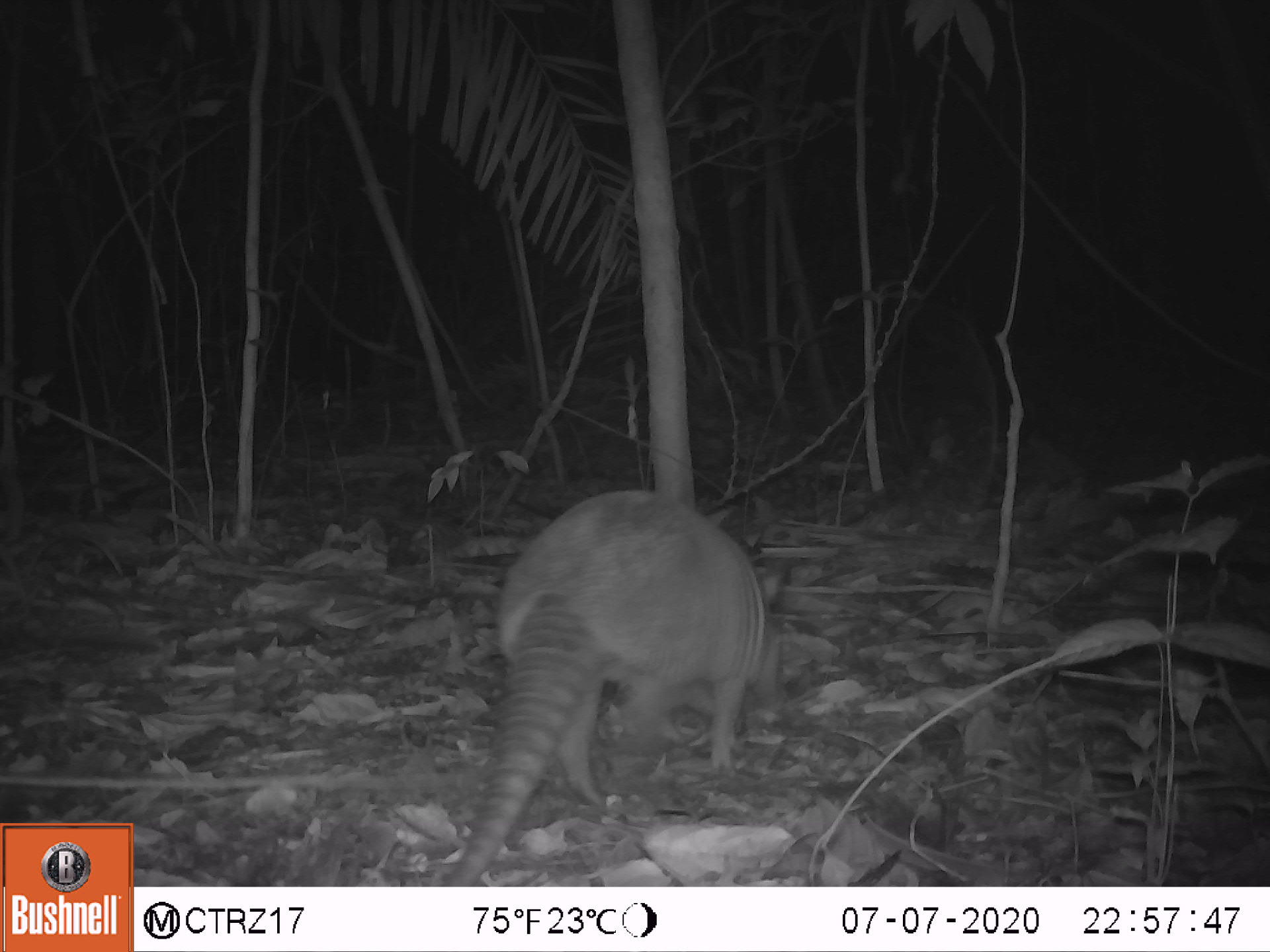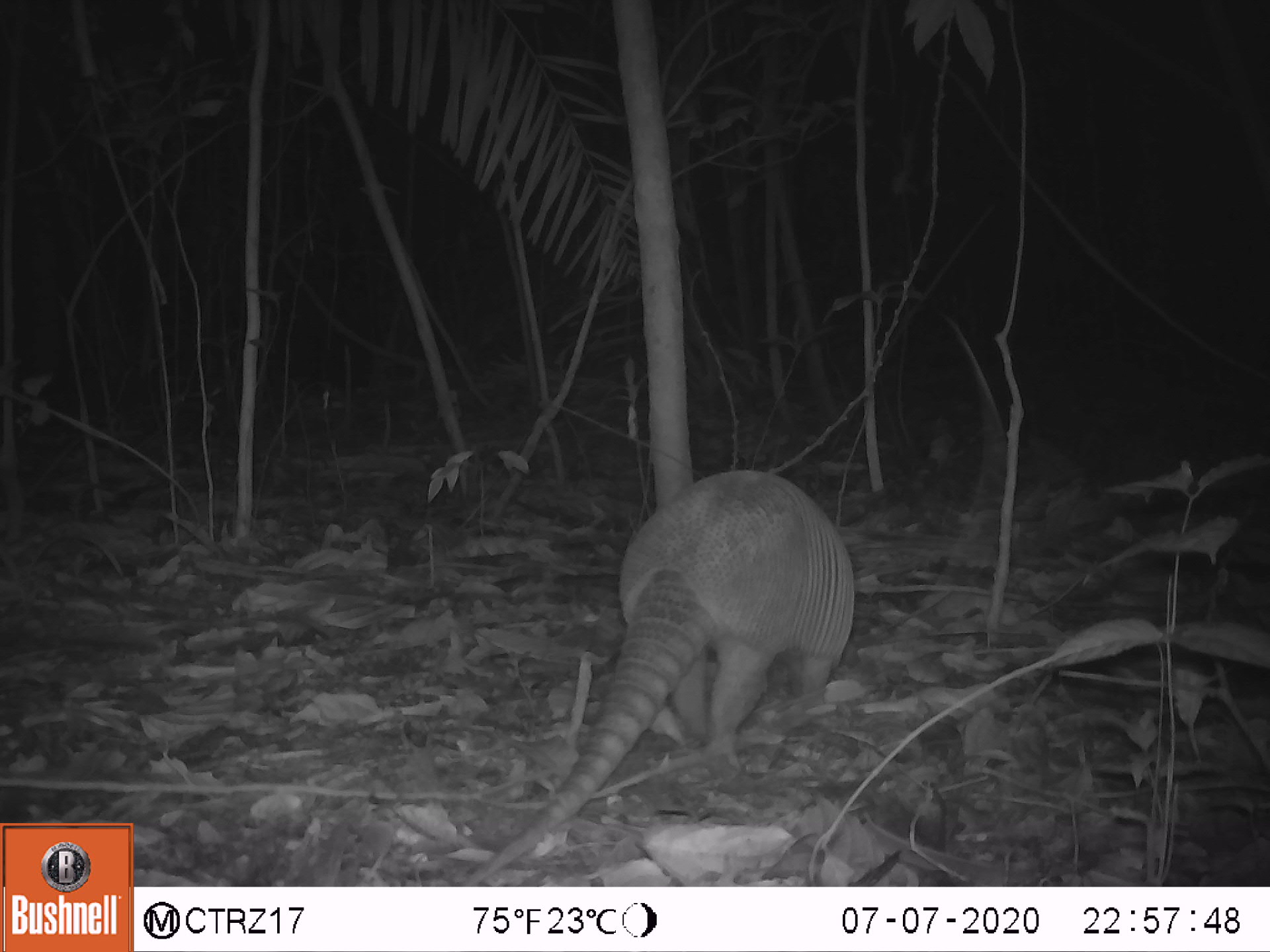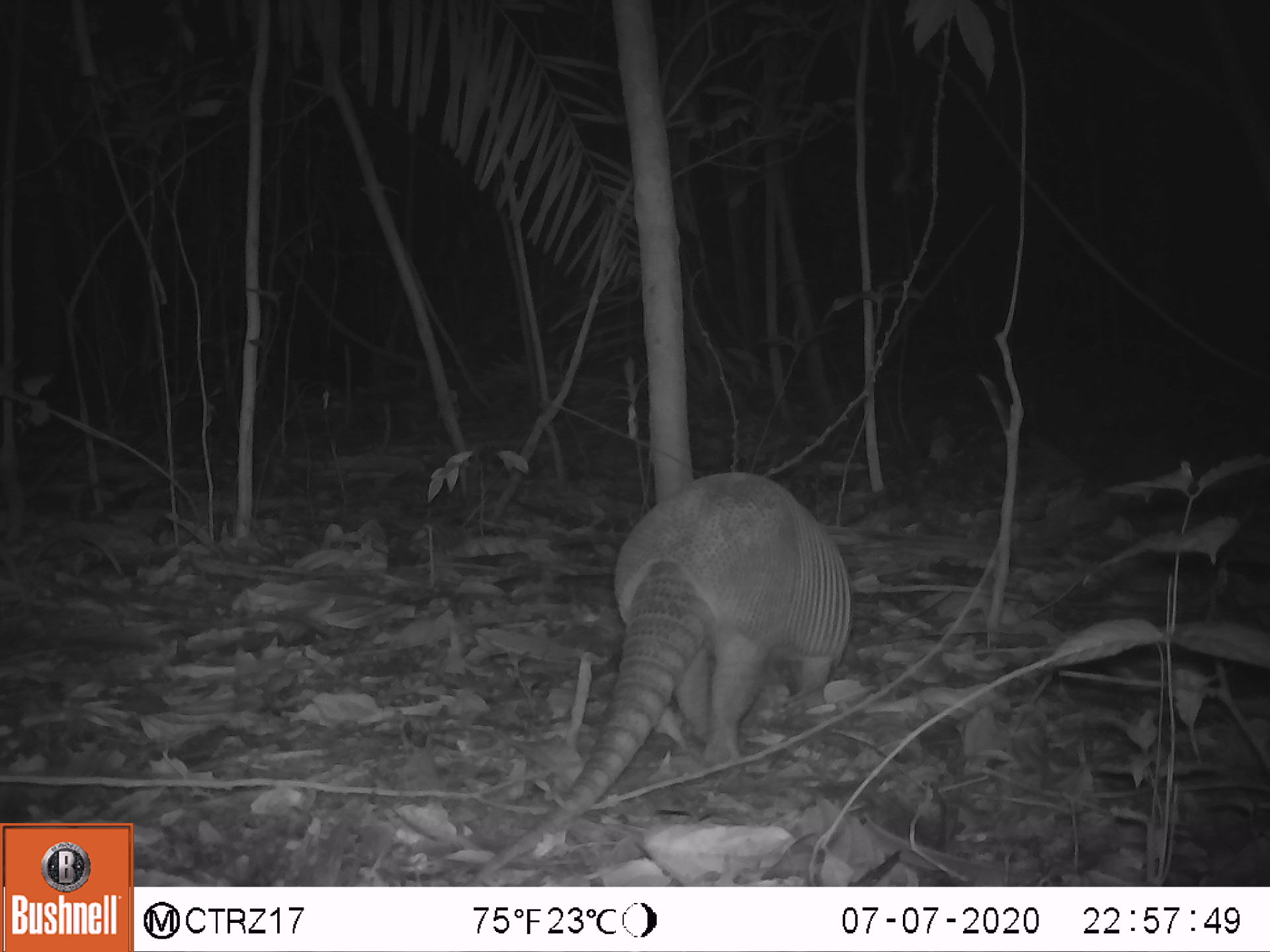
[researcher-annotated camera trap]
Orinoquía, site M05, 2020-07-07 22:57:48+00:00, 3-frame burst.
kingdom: Animalia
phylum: Chordata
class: Mammalia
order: Cingulata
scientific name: Cingulata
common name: armadillo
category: unknown armadillo